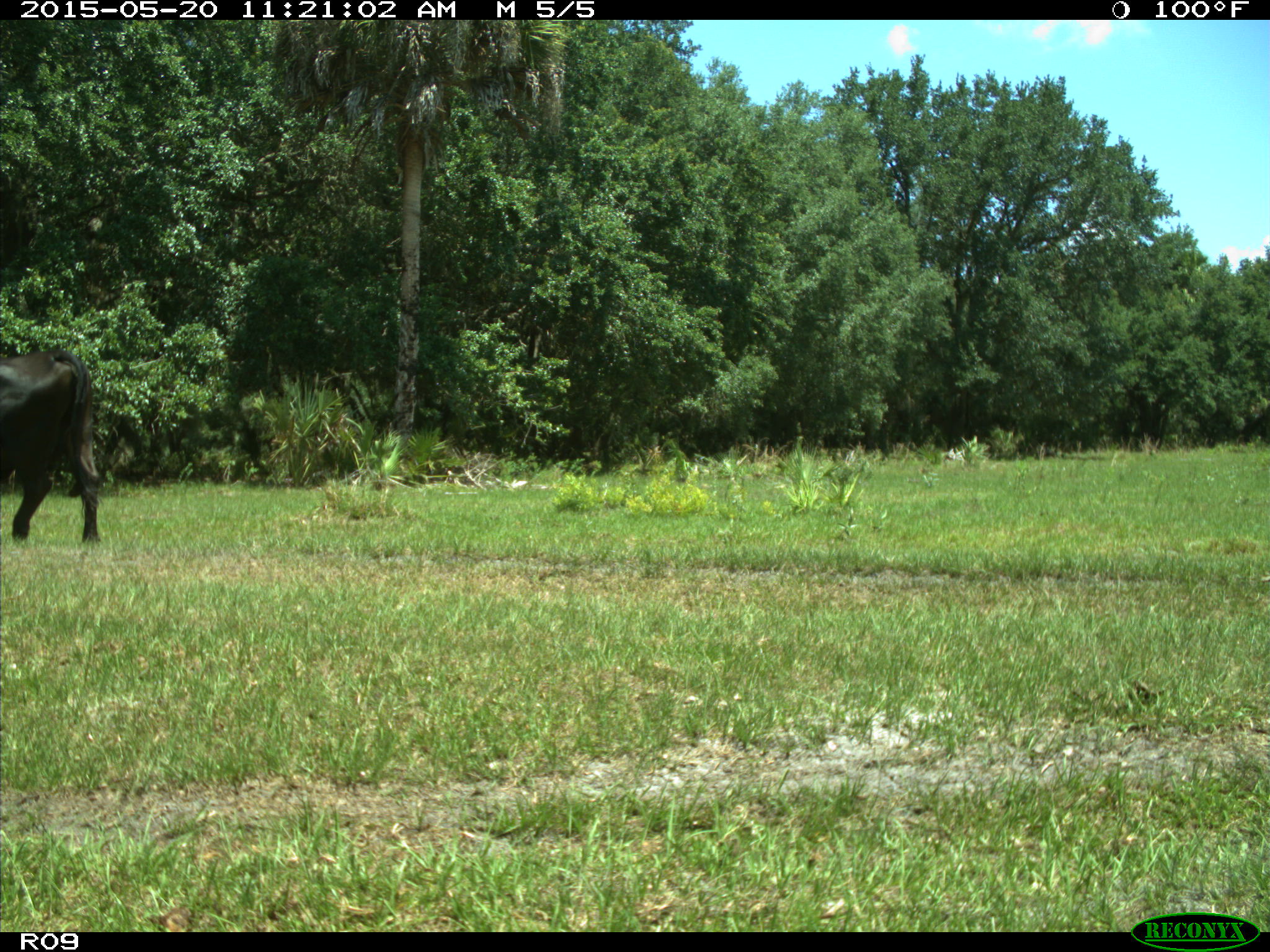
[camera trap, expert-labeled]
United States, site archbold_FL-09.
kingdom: Animalia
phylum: Chordata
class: Mammalia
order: Artiodactyla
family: Bovidae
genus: Bos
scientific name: Bos taurus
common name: domestic cow